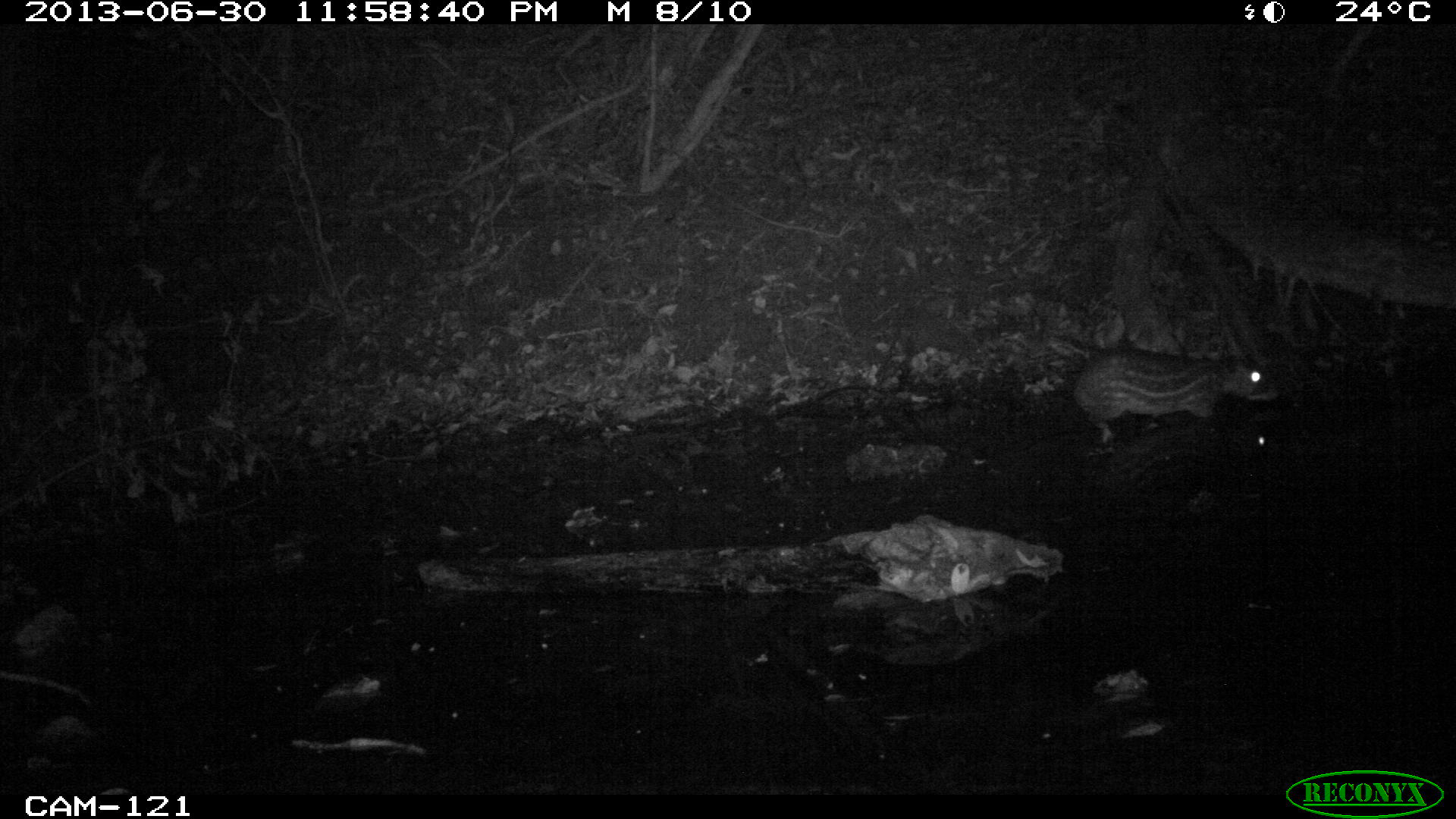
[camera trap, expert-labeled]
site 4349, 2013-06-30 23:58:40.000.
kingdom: Animalia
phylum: Chordata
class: Mammalia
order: Rodentia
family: Cuniculidae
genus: Cuniculus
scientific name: Cuniculus paca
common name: lowland paca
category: agouti paca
Agouti paca (lowland paca) (Cuniculus paca), count 1.